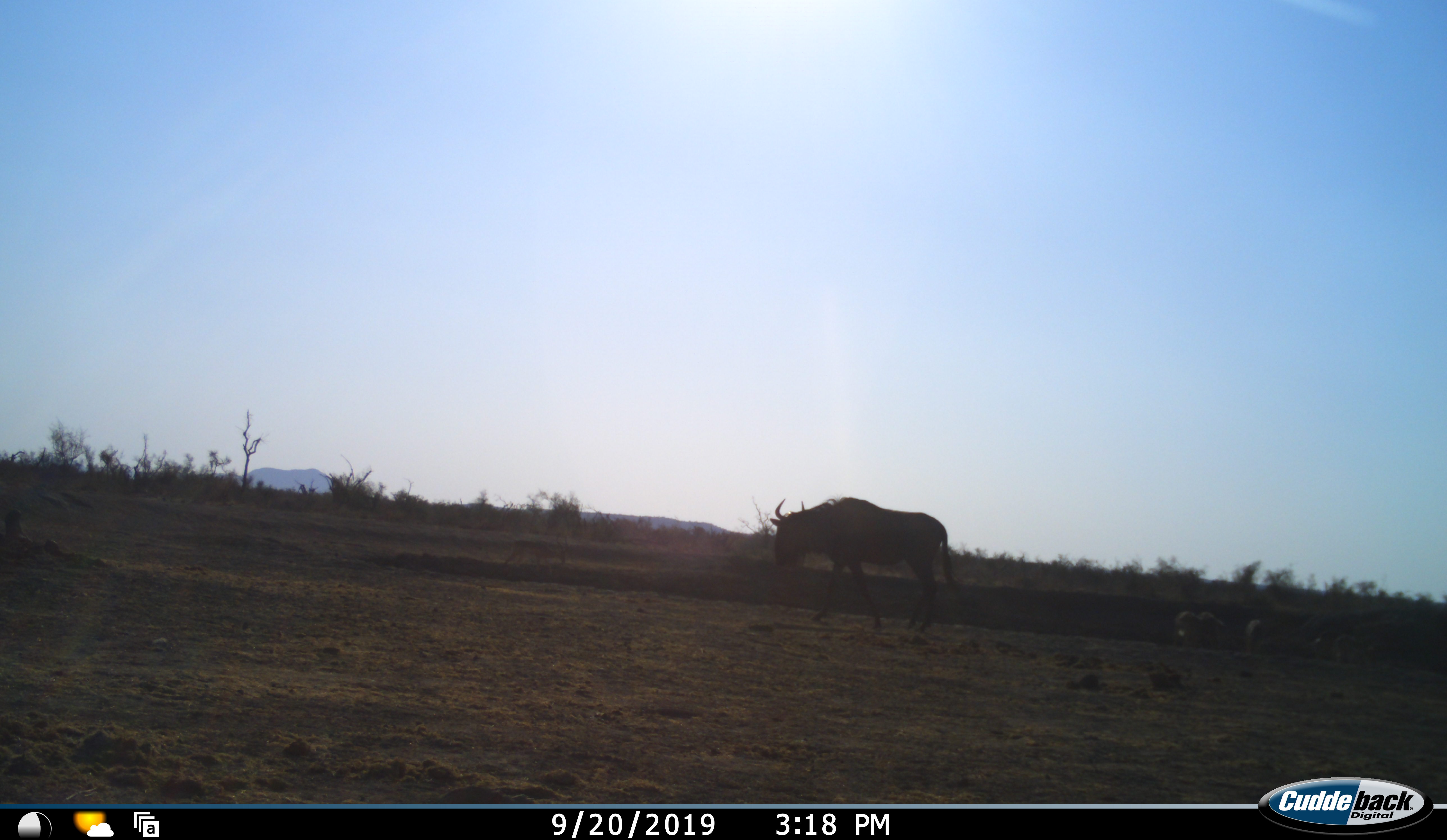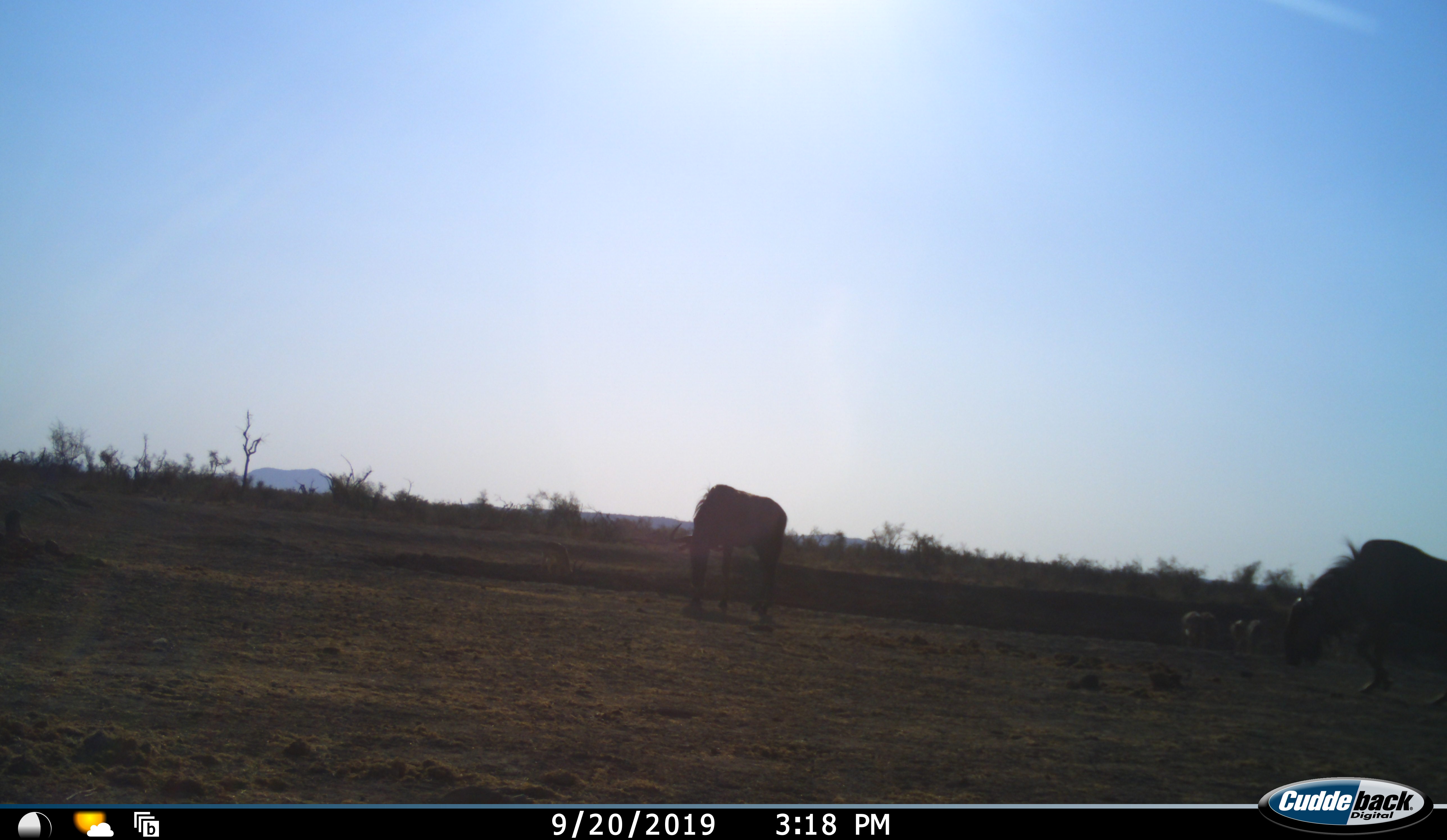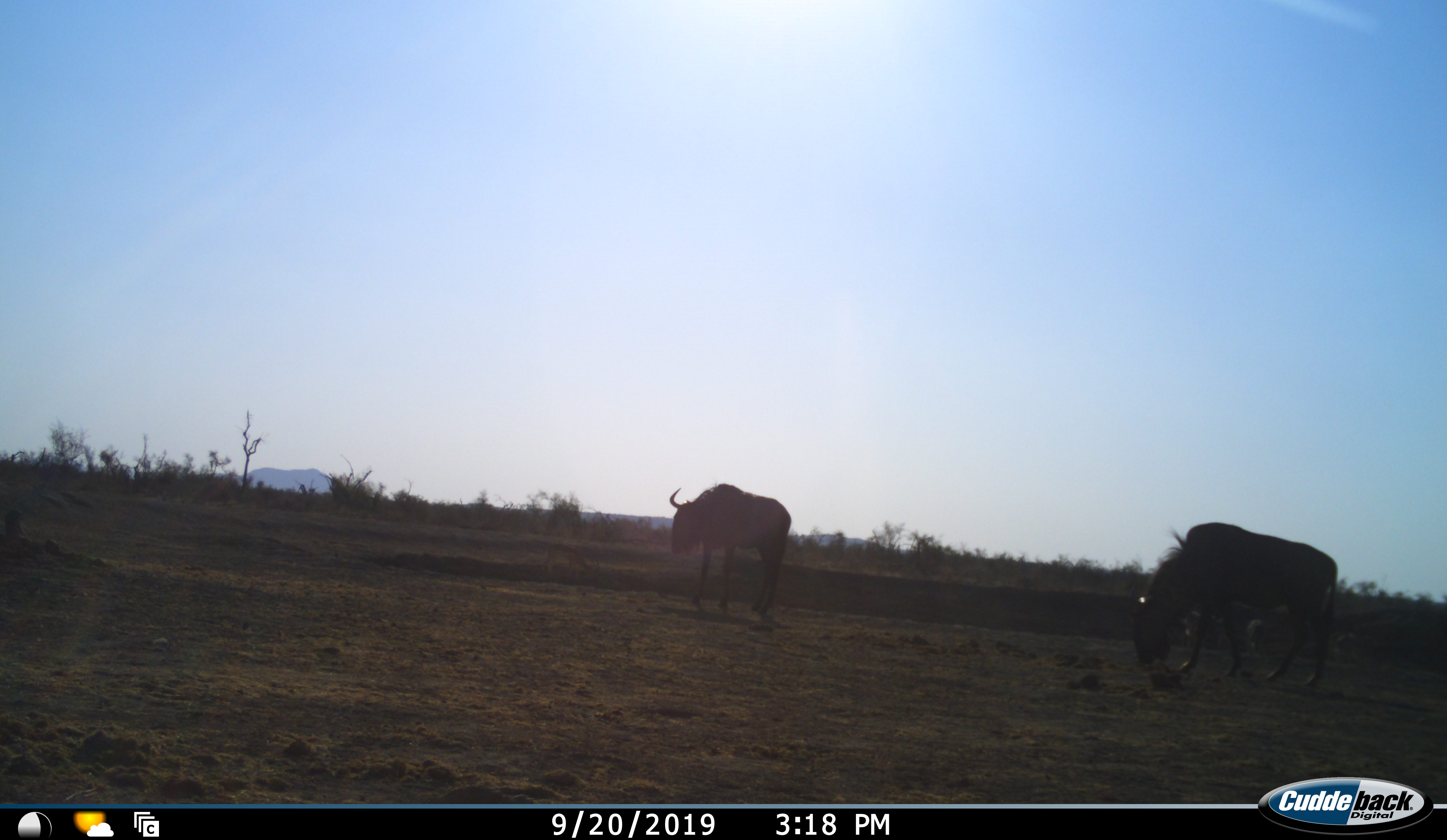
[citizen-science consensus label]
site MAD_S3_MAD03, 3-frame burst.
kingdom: Animalia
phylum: Chordata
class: Mammalia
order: Artiodactyla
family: Bovidae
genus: Connochaetes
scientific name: Connochaetes taurinus taurinus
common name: blue wildebeest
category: wildebeestblue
Wildebeestblue (blue wildebeest) (Connochaetes taurinus taurinus), count 2. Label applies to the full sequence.